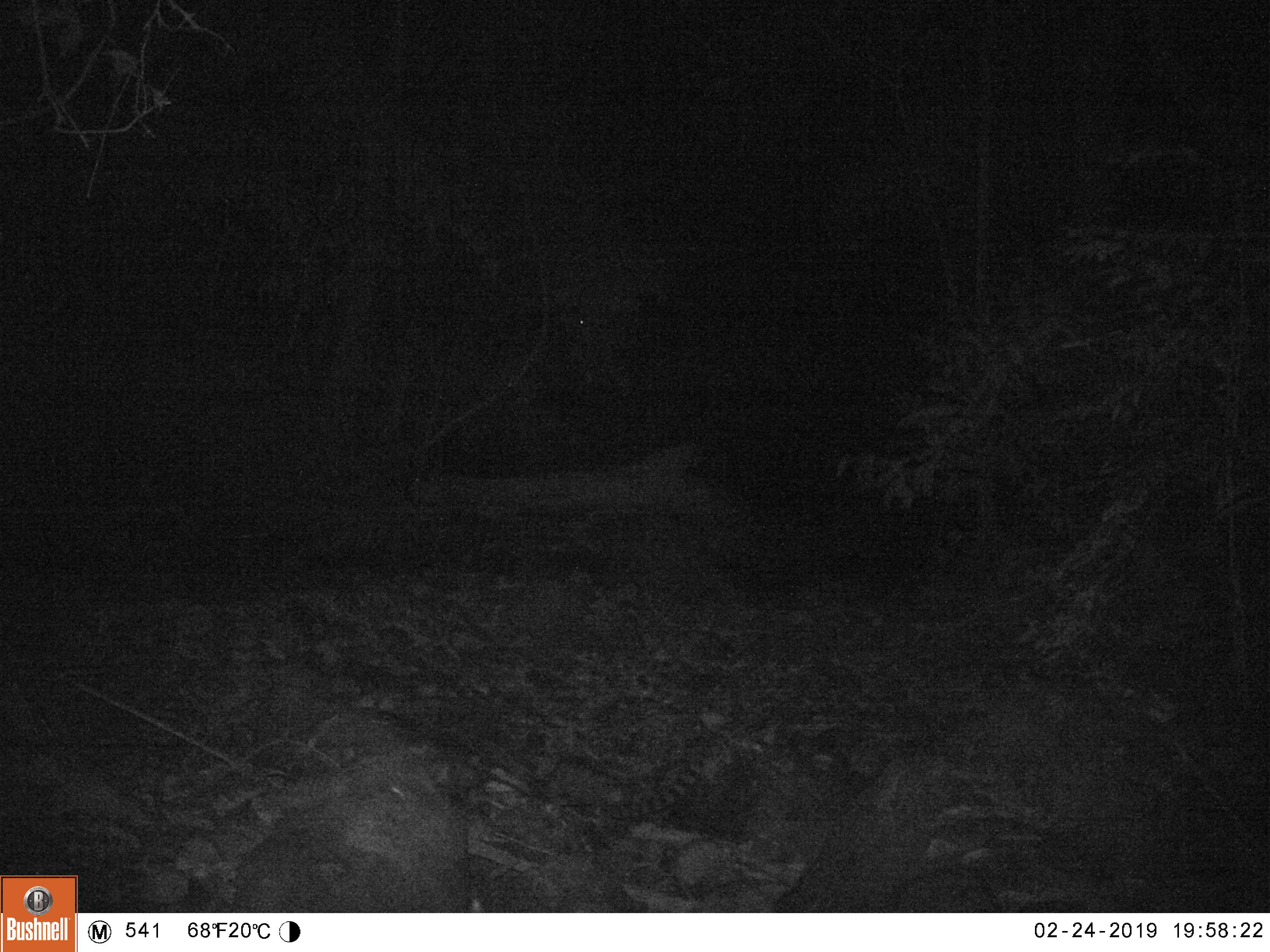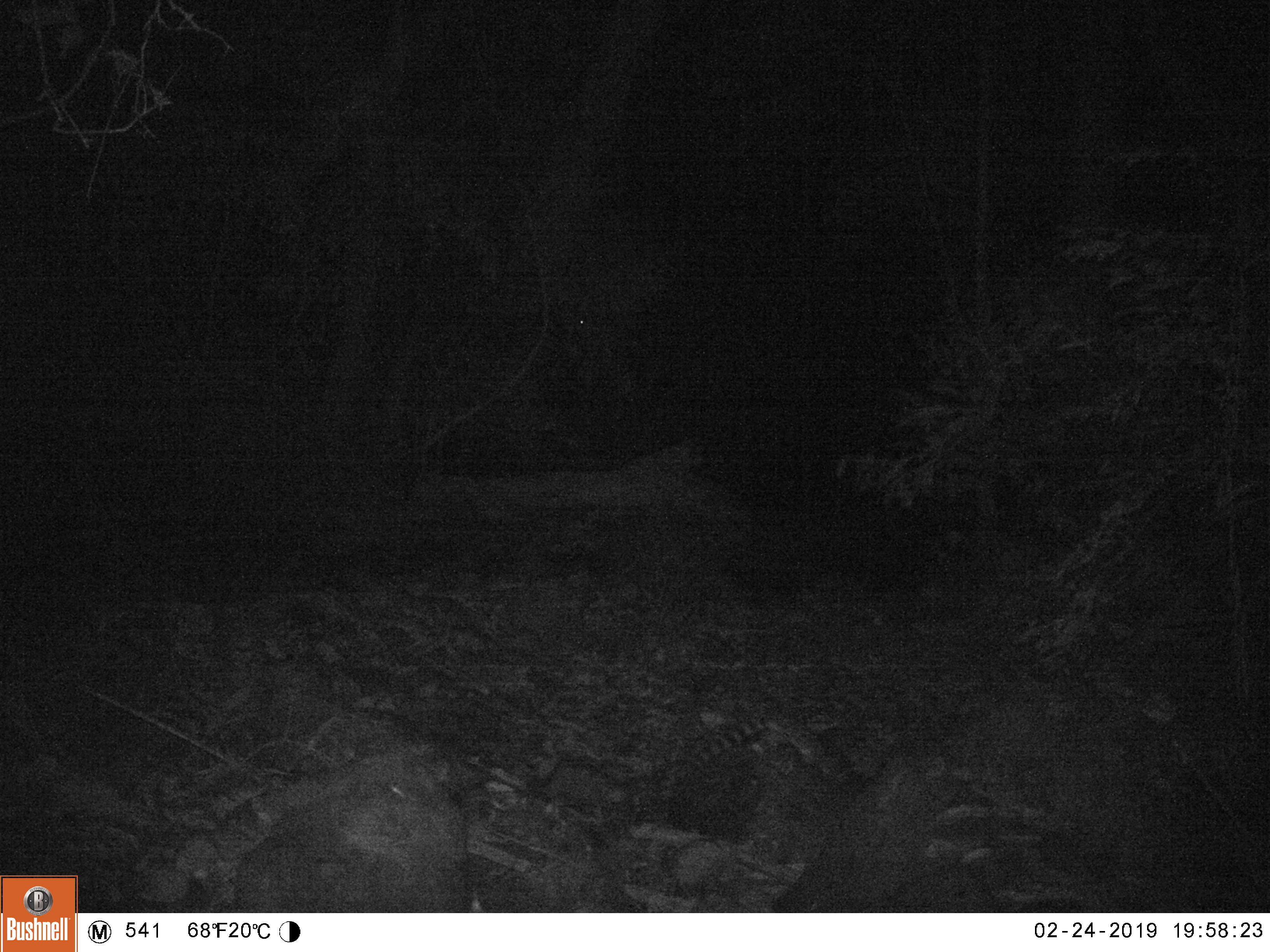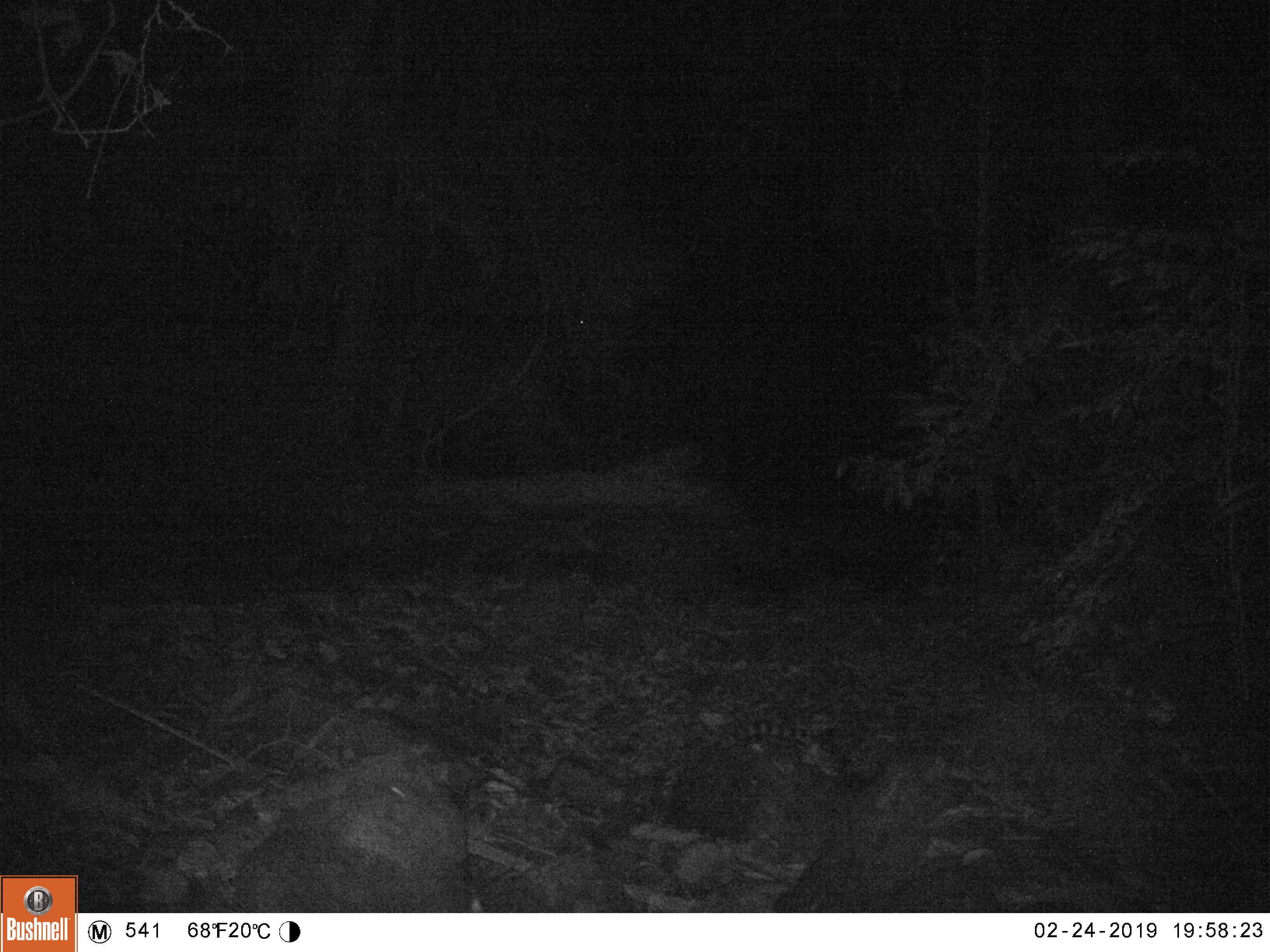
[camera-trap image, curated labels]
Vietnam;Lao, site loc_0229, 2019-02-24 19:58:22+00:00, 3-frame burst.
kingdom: Animalia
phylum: Chordata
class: Mammalia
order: Carnivora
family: Prionodontidae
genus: Prionodon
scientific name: Prionodon pardicolor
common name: spotted linsang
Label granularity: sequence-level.